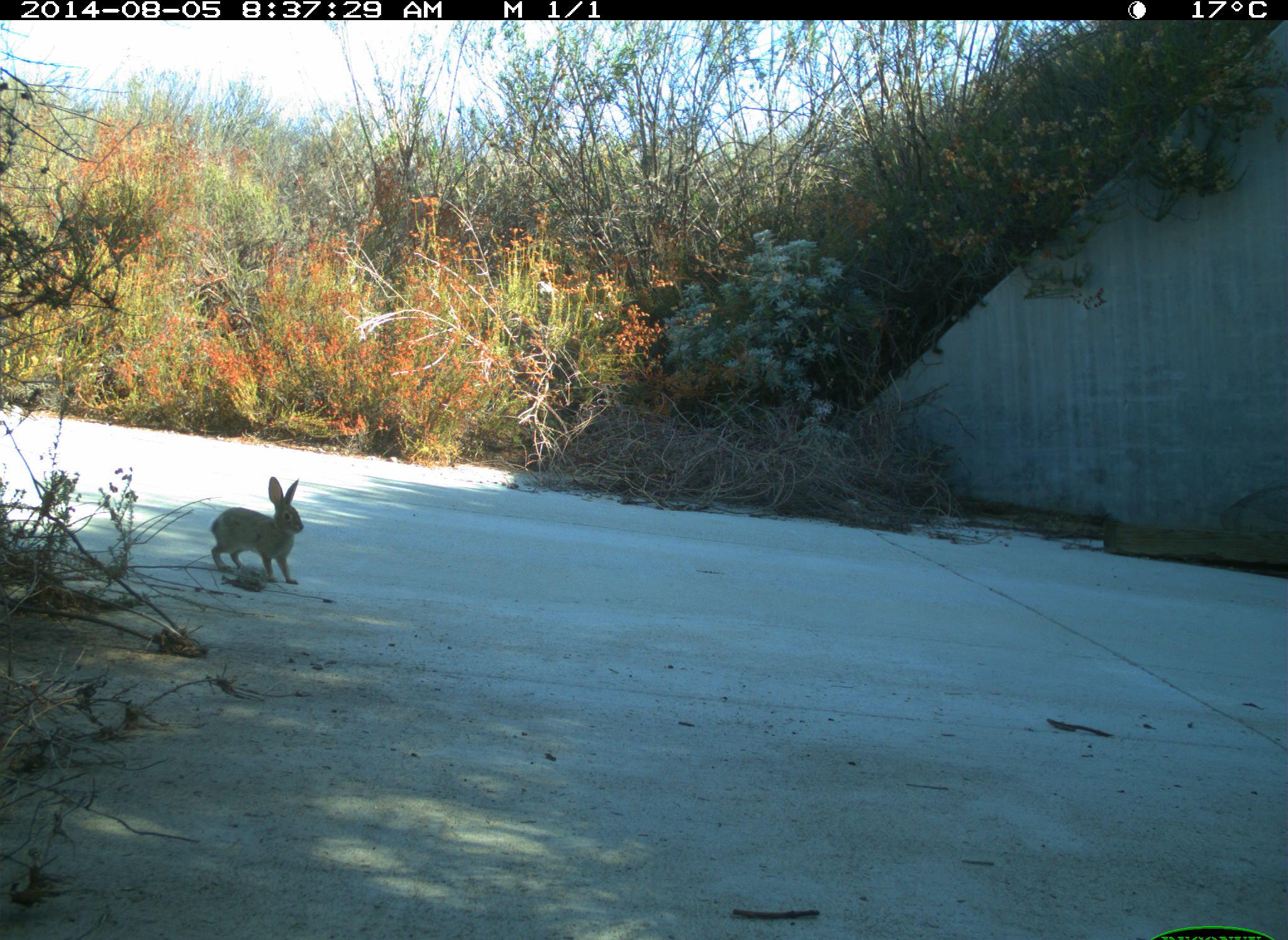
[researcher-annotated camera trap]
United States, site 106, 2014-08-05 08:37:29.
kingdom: Animalia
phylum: Chordata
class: Mammalia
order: Lagomorpha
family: Leporidae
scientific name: Leporidae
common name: rabbits and hares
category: rabbit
Rabbit (rabbits and hares) (Leporidae).